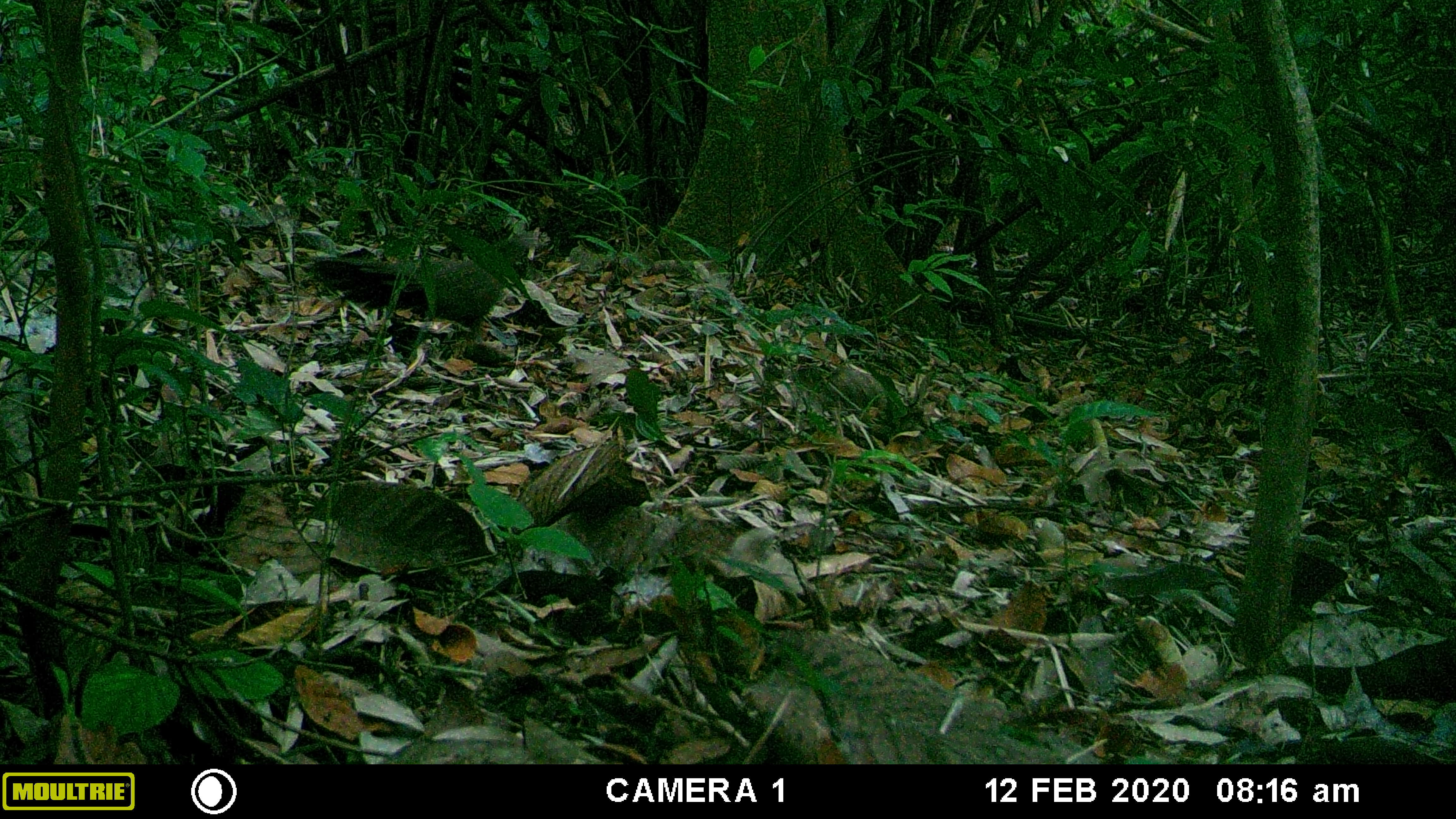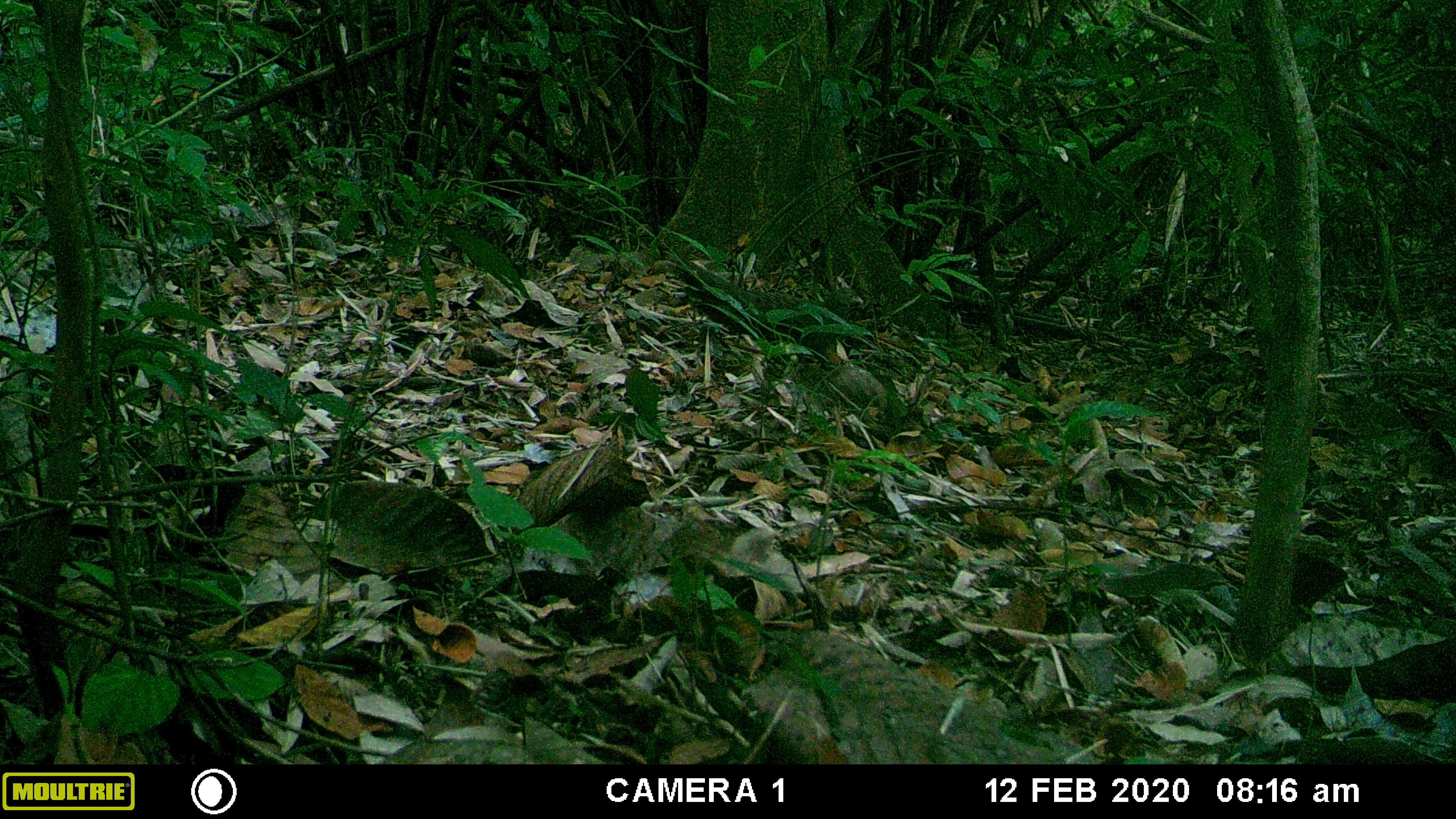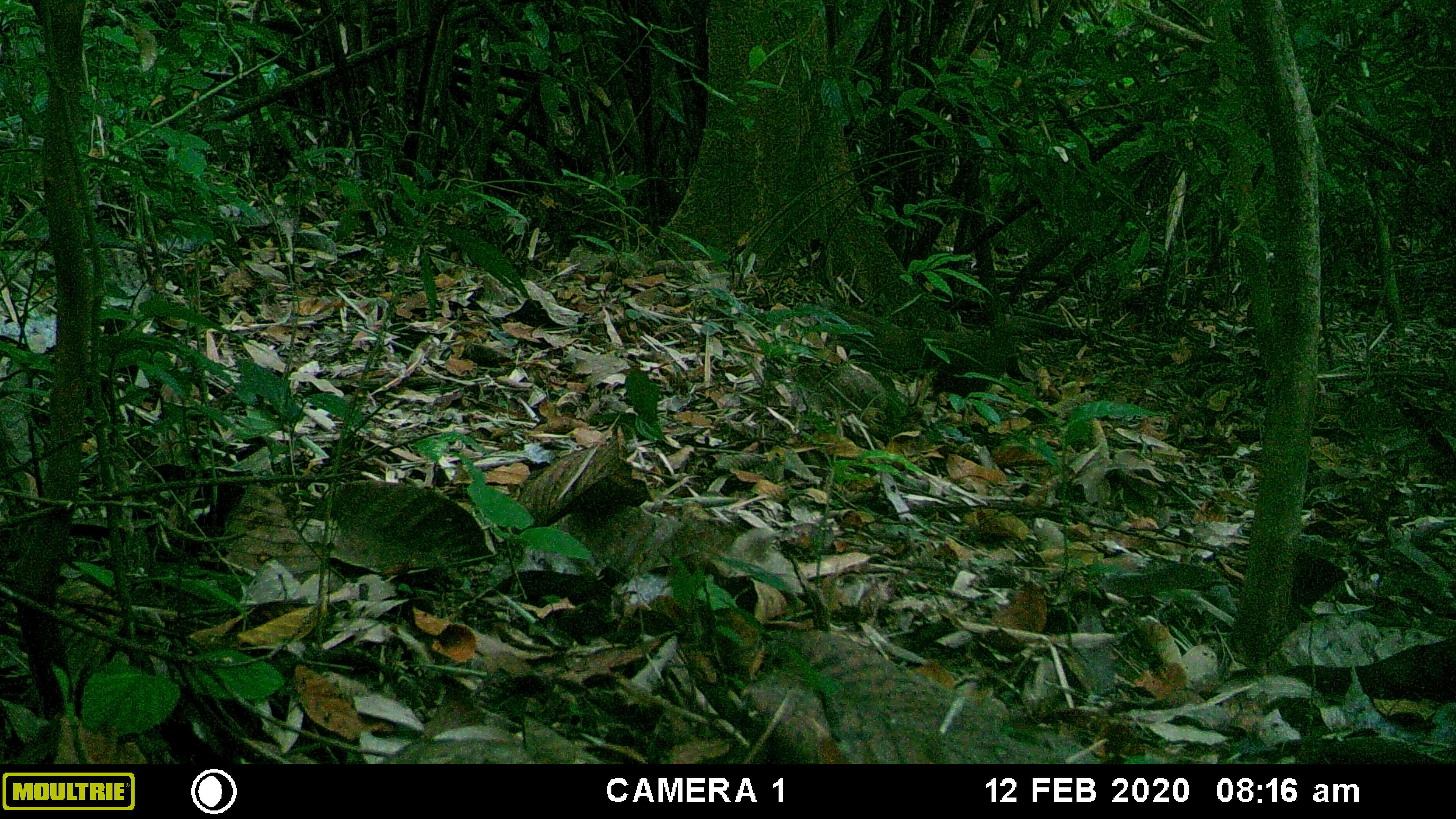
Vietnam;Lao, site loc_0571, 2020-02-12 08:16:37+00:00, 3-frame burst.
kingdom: Animalia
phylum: Chordata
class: Aves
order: Galliformes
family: Phasianidae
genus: Polyplectron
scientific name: Polyplectron bicalcaratum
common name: gray peacock-pheasant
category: grey peacock pheasant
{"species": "grey peacock pheasant (gray peacock-pheasant) (Polyplectron bicalcaratum)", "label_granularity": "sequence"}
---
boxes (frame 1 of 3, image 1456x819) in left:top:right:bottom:
grey peacock pheasant: 312:231:548:341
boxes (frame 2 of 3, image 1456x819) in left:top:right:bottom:
grey peacock pheasant: 674:258:864:358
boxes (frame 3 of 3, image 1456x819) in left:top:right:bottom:
grey peacock pheasant: 828:302:1067:399